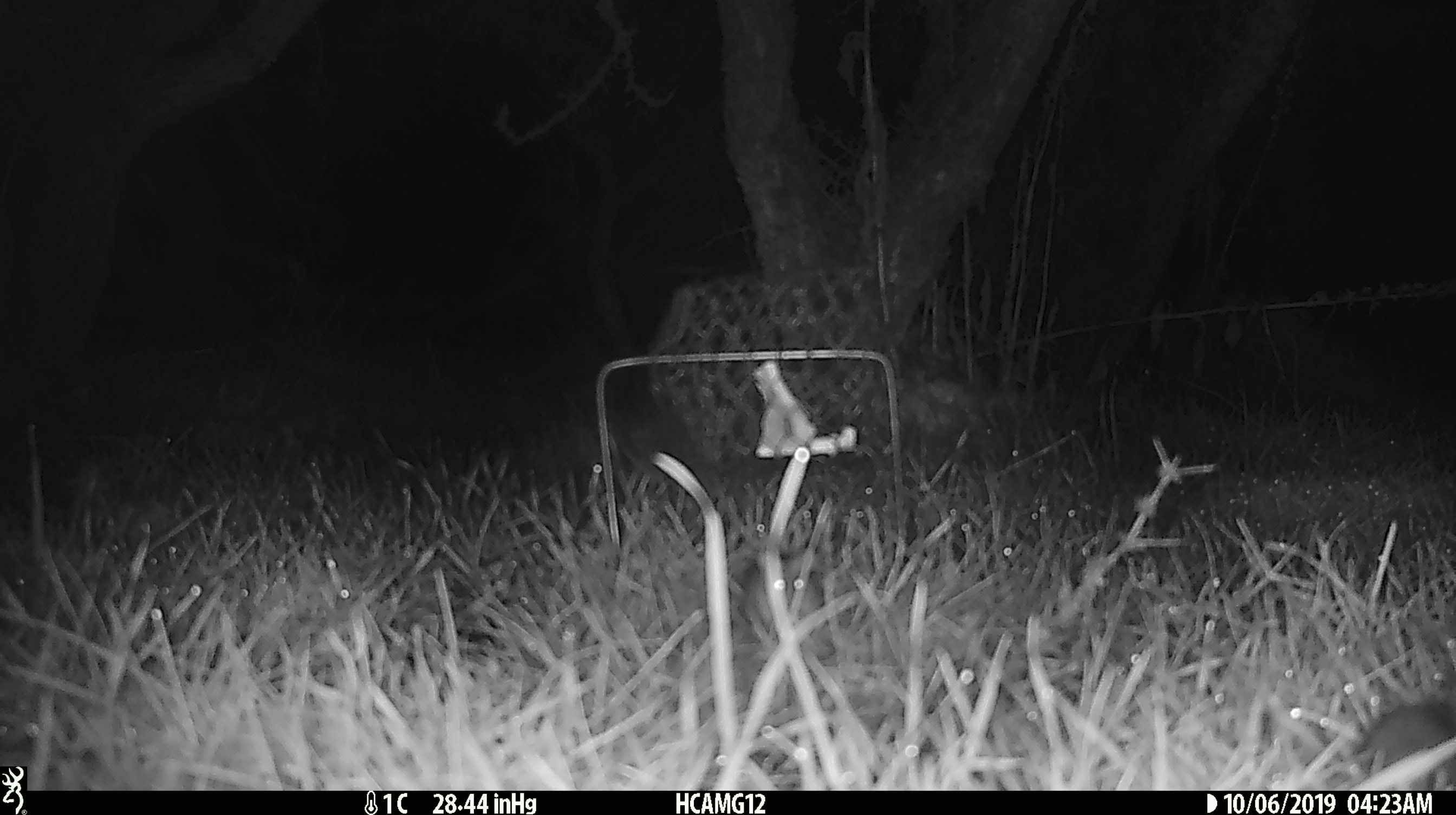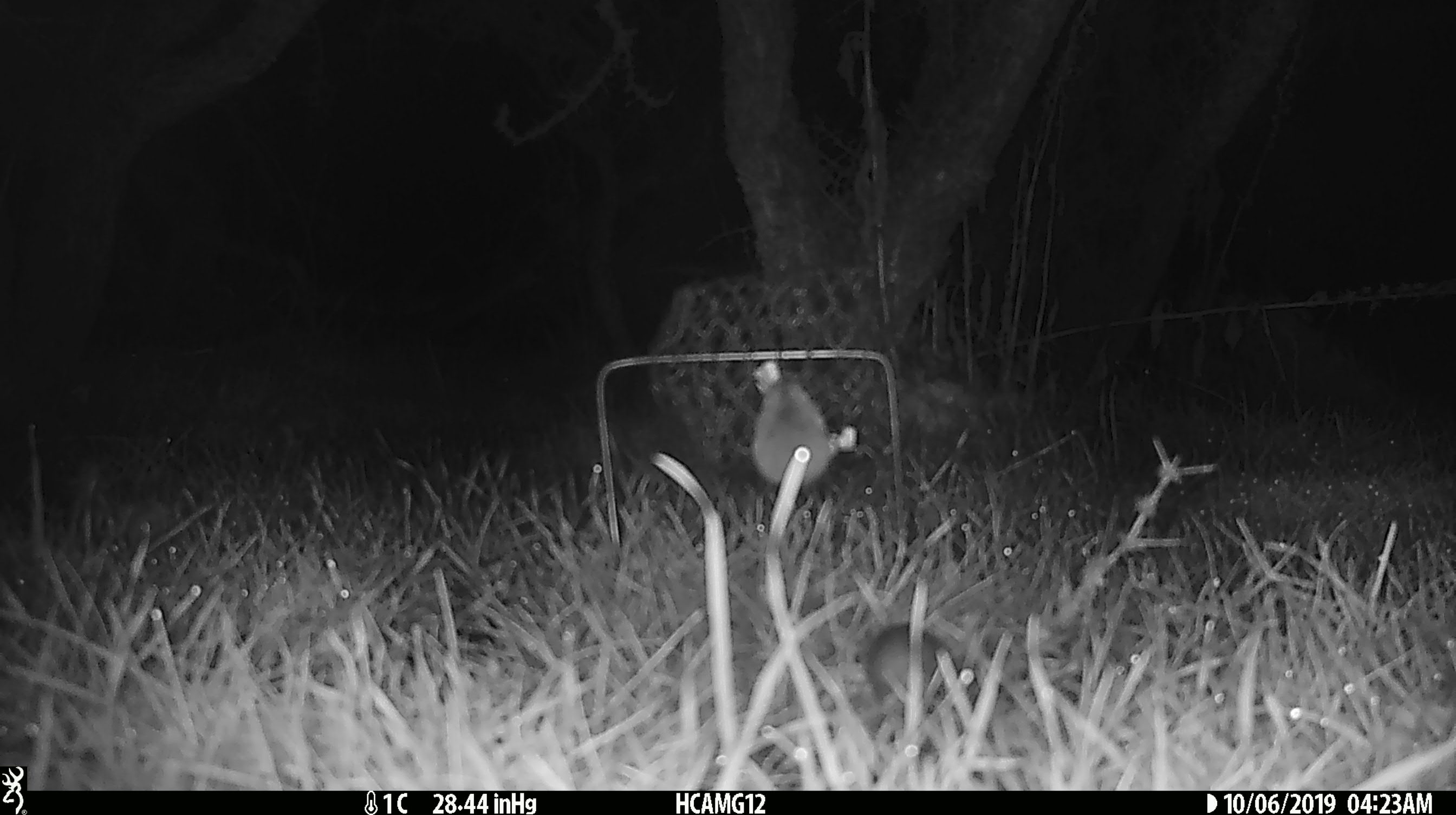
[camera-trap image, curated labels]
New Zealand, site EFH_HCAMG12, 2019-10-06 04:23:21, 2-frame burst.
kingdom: Animalia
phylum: Chordata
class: Mammalia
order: Rodentia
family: Muridae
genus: Mus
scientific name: Mus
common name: mouse